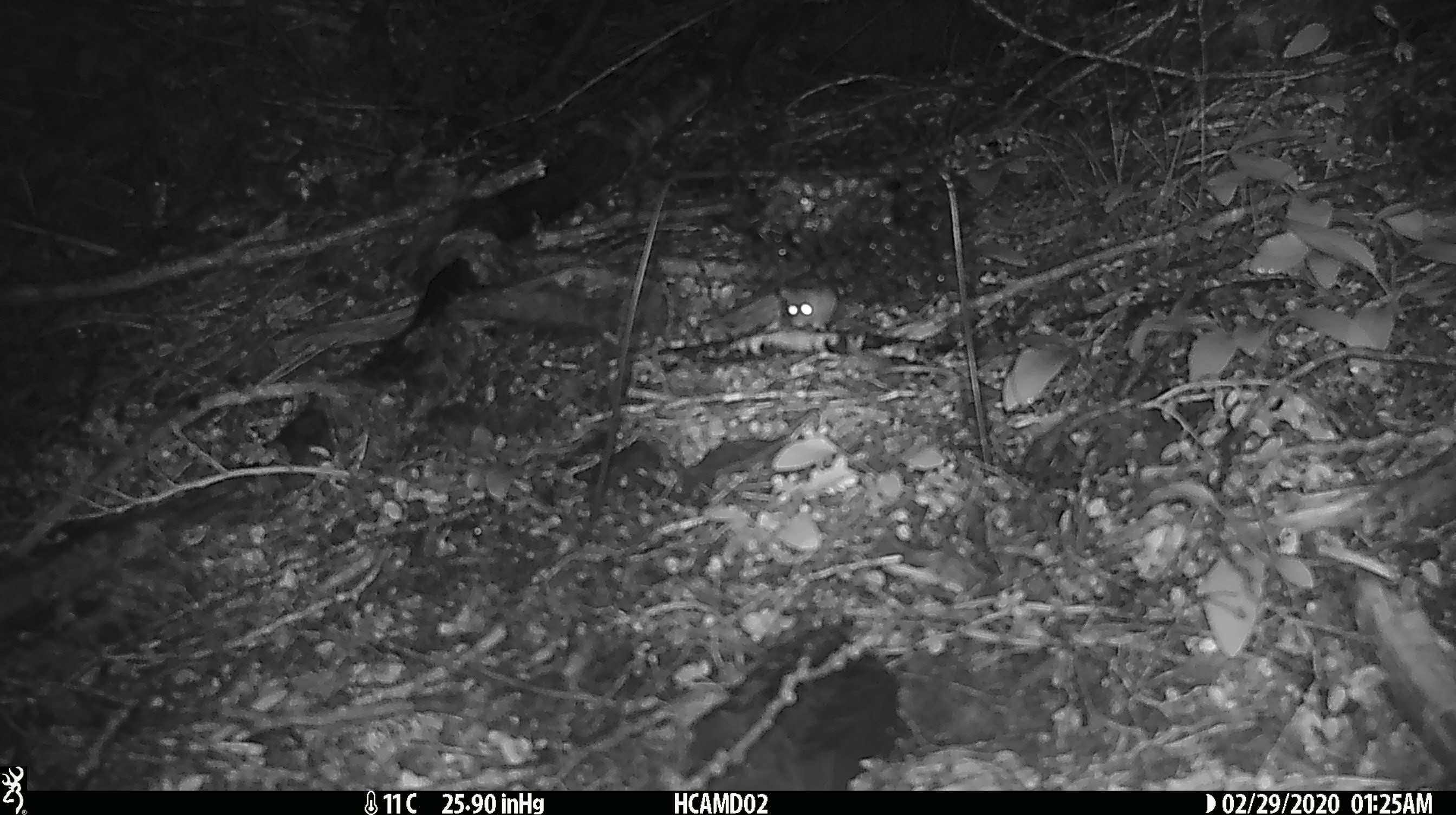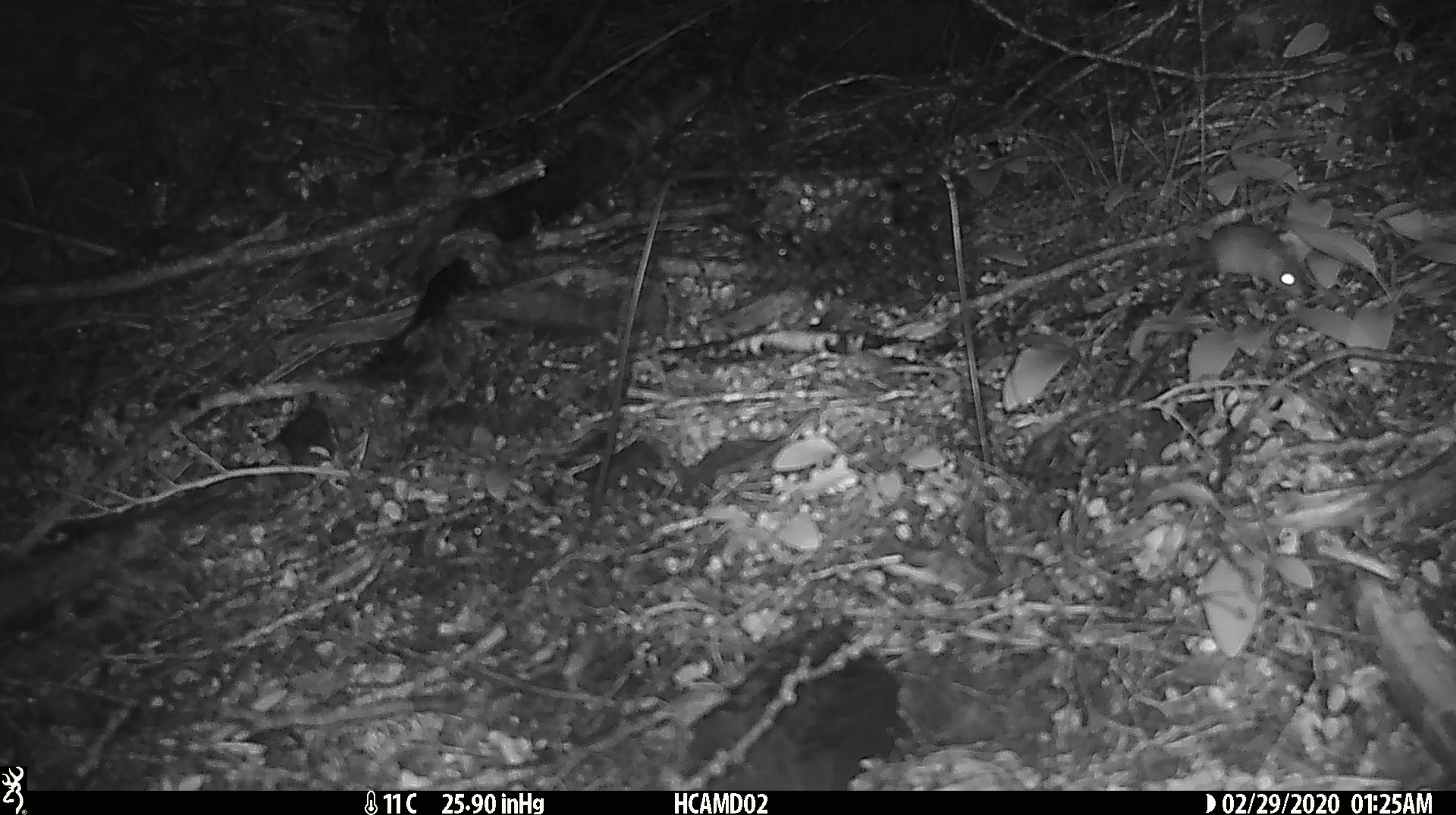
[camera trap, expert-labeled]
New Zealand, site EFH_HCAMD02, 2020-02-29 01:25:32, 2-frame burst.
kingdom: Animalia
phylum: Chordata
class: Mammalia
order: Rodentia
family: Muridae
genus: Mus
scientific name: Mus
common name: mouse